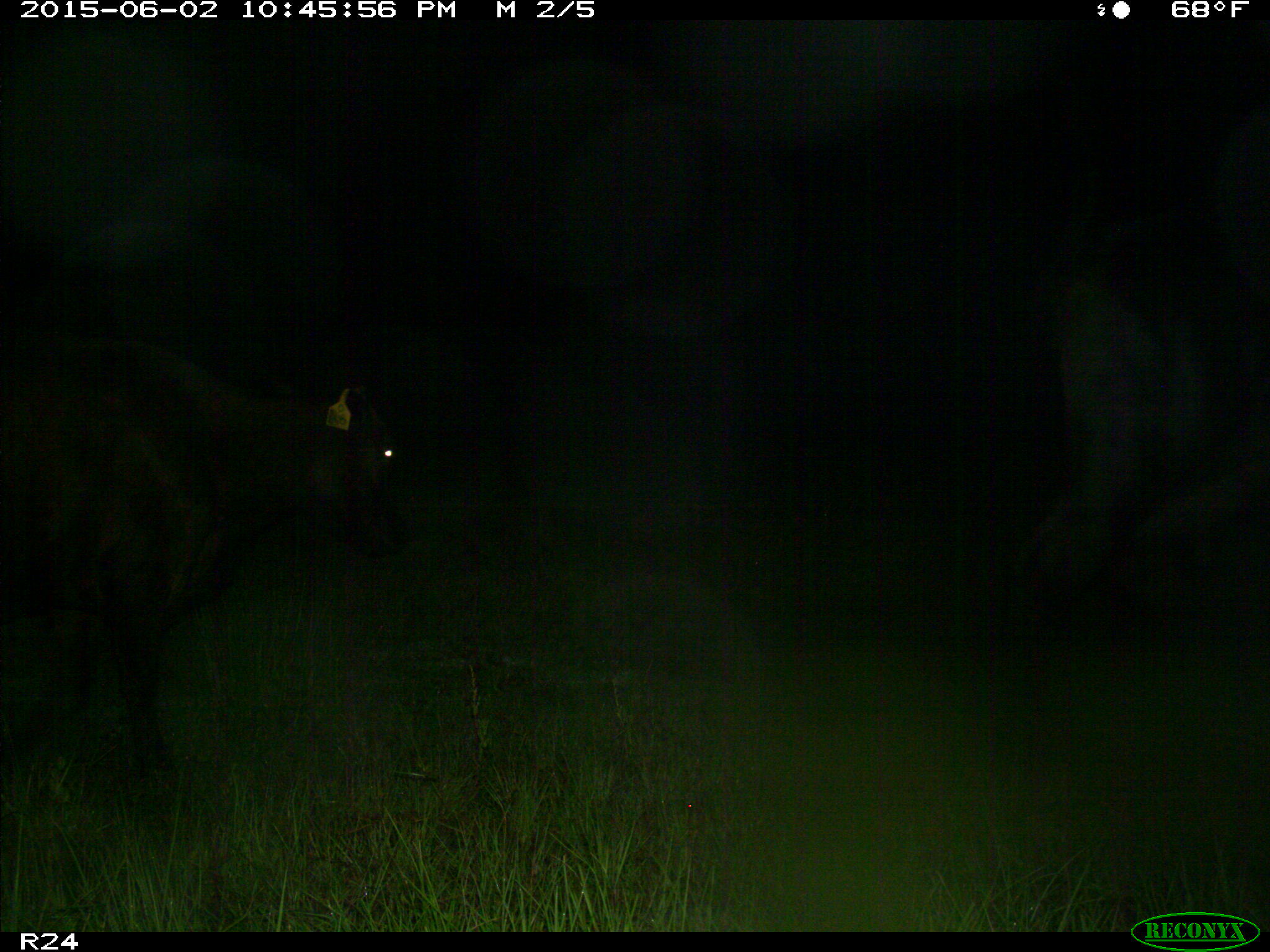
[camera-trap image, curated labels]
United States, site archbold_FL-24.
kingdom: Animalia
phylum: Chordata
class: Mammalia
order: Artiodactyla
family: Bovidae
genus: Bos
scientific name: Bos taurus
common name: domestic cow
Bos taurus (domestic cow).